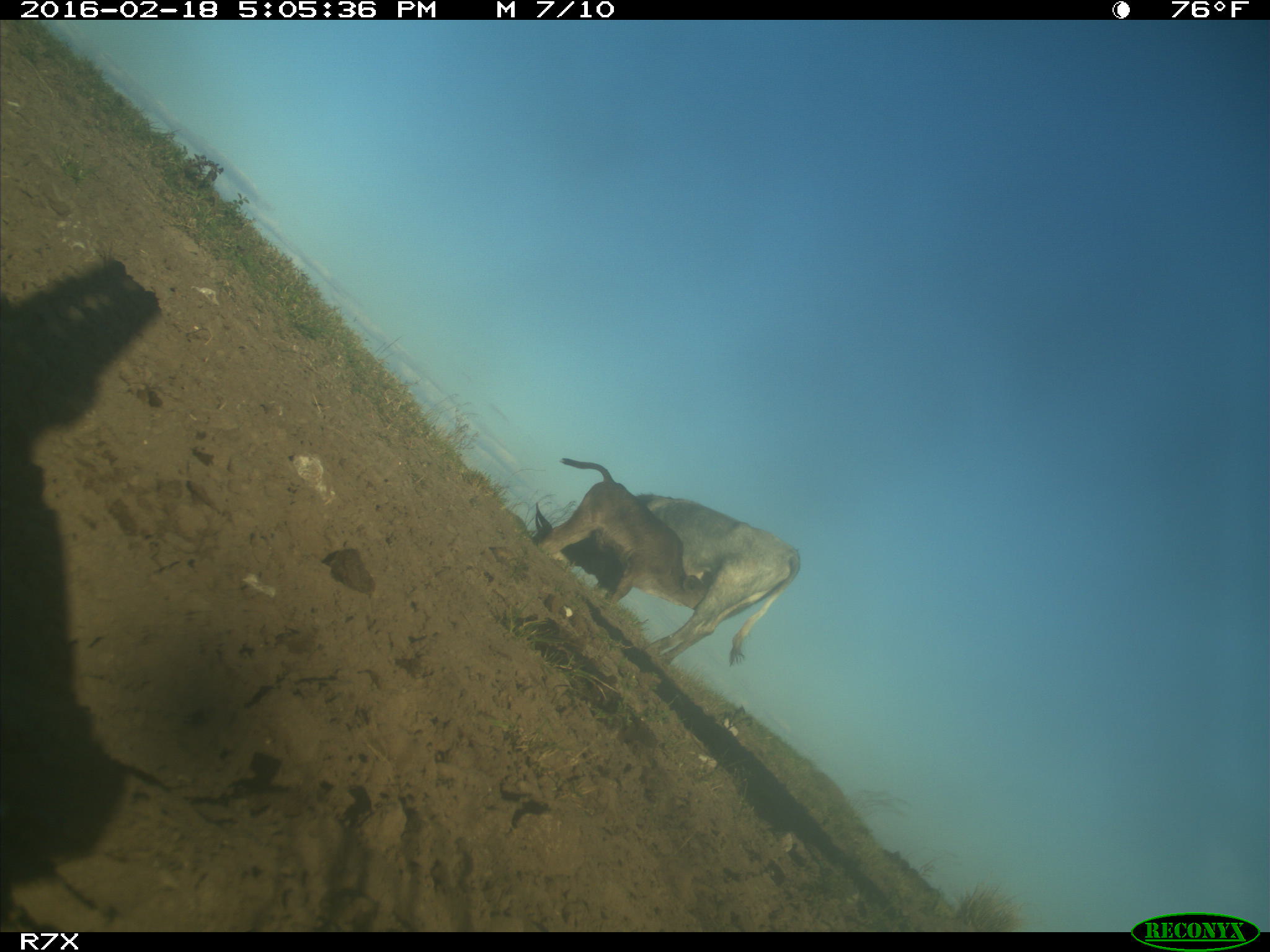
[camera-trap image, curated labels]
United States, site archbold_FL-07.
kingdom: Animalia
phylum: Chordata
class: Mammalia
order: Artiodactyla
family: Bovidae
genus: Bos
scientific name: Bos taurus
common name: domestic cow